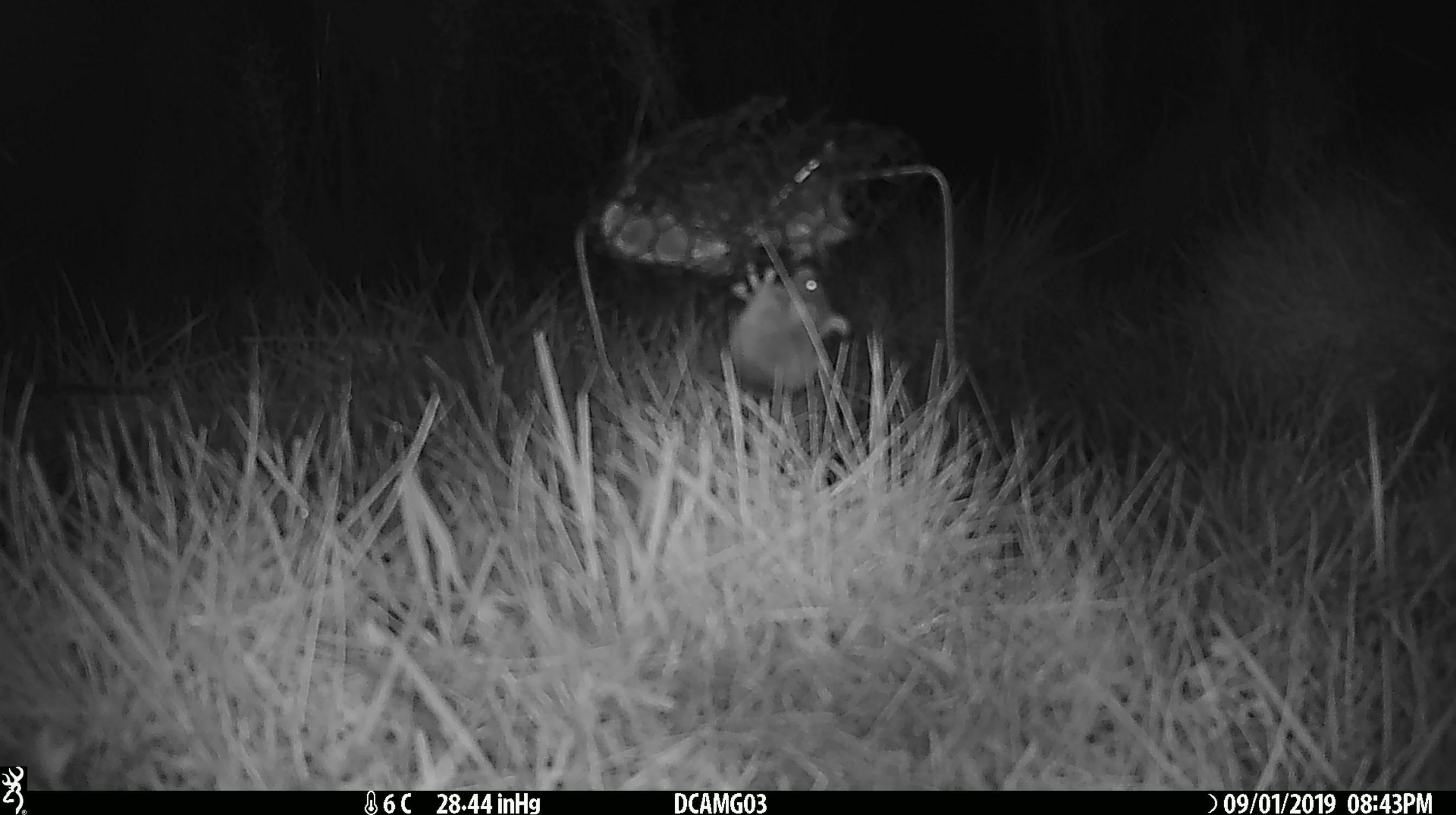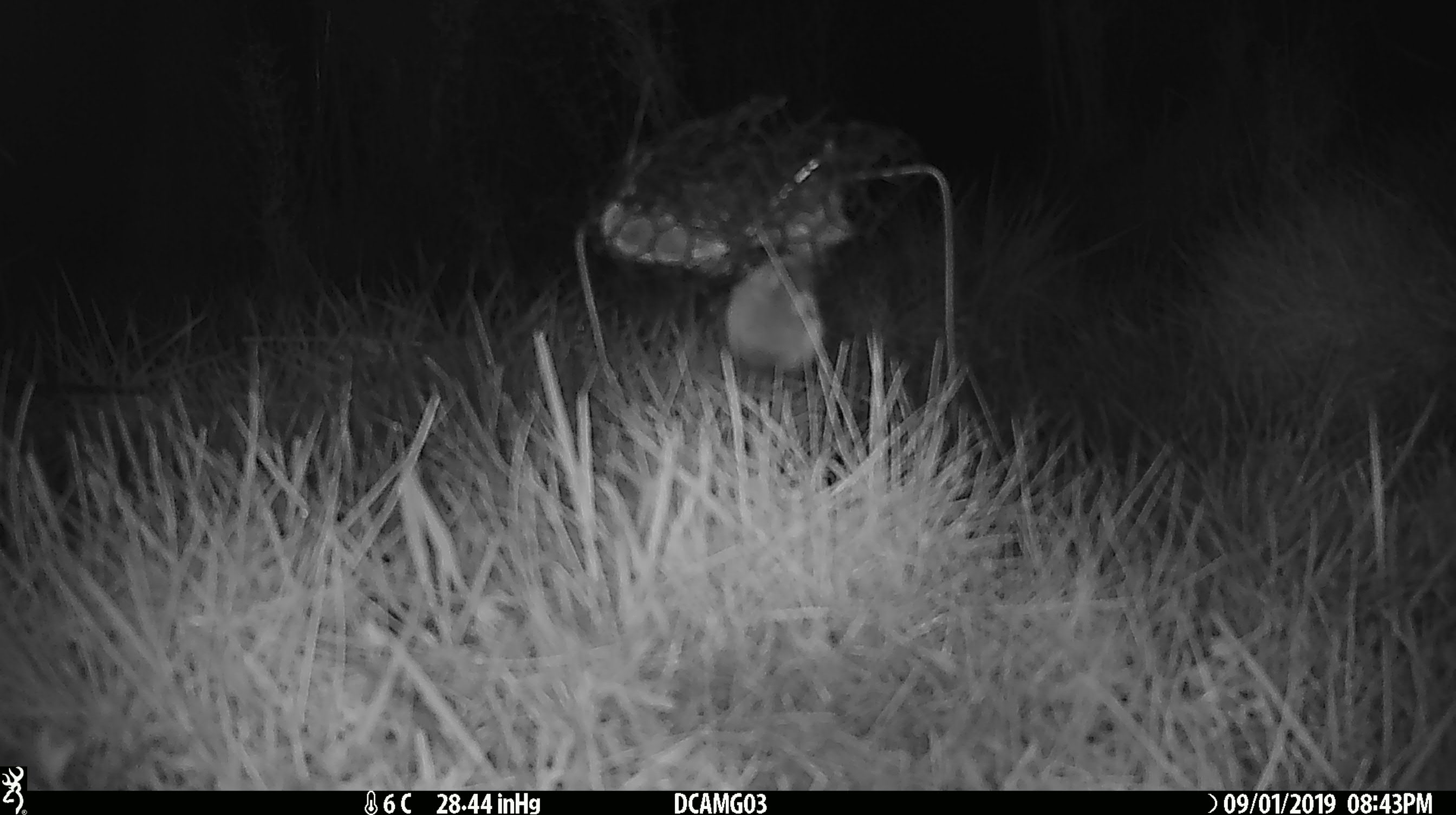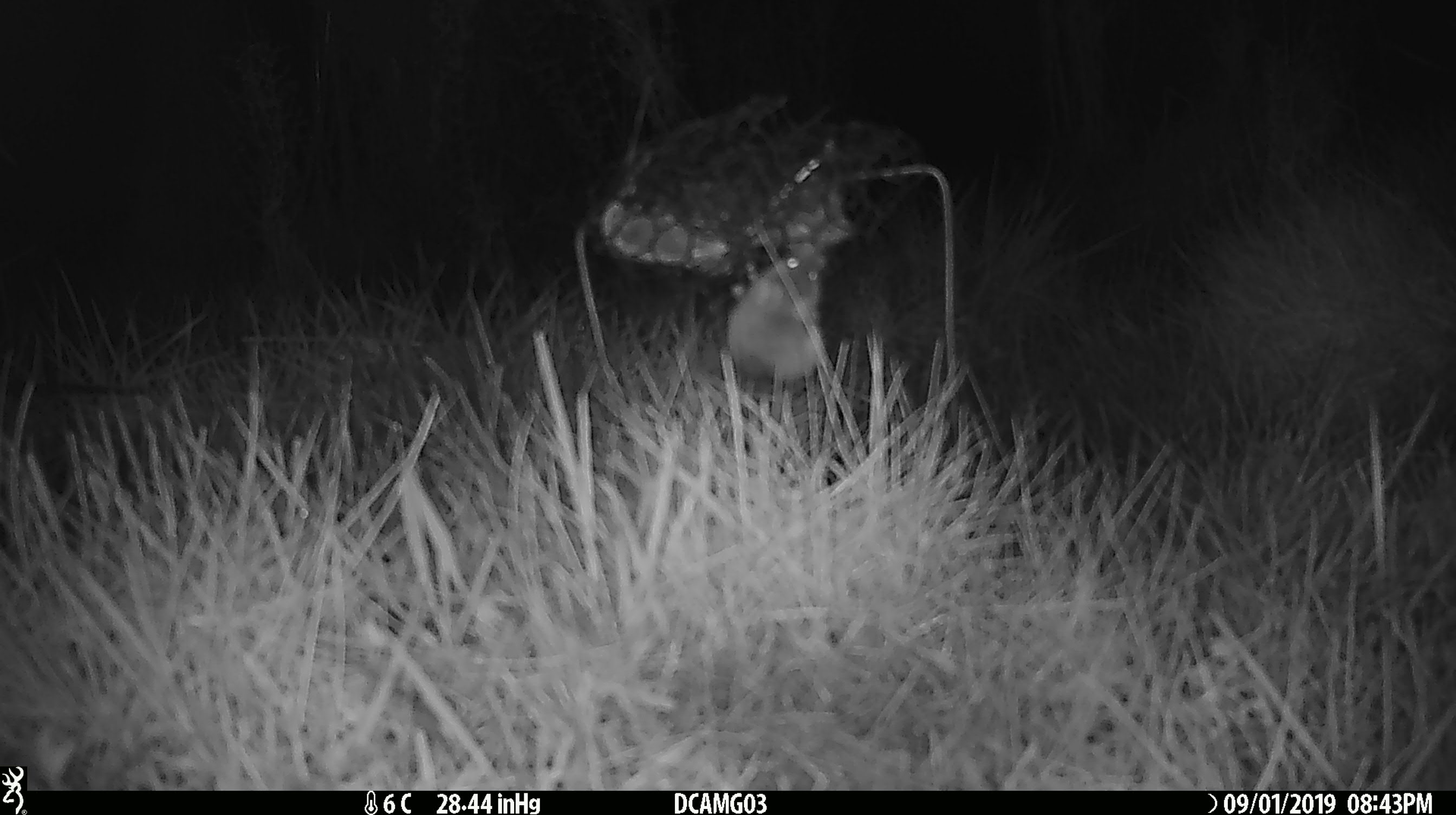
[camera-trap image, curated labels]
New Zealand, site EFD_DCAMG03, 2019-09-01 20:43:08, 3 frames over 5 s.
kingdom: Animalia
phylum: Chordata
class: Mammalia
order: Rodentia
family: Muridae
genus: Mus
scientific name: Mus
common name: mouse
Mouse (Mus).